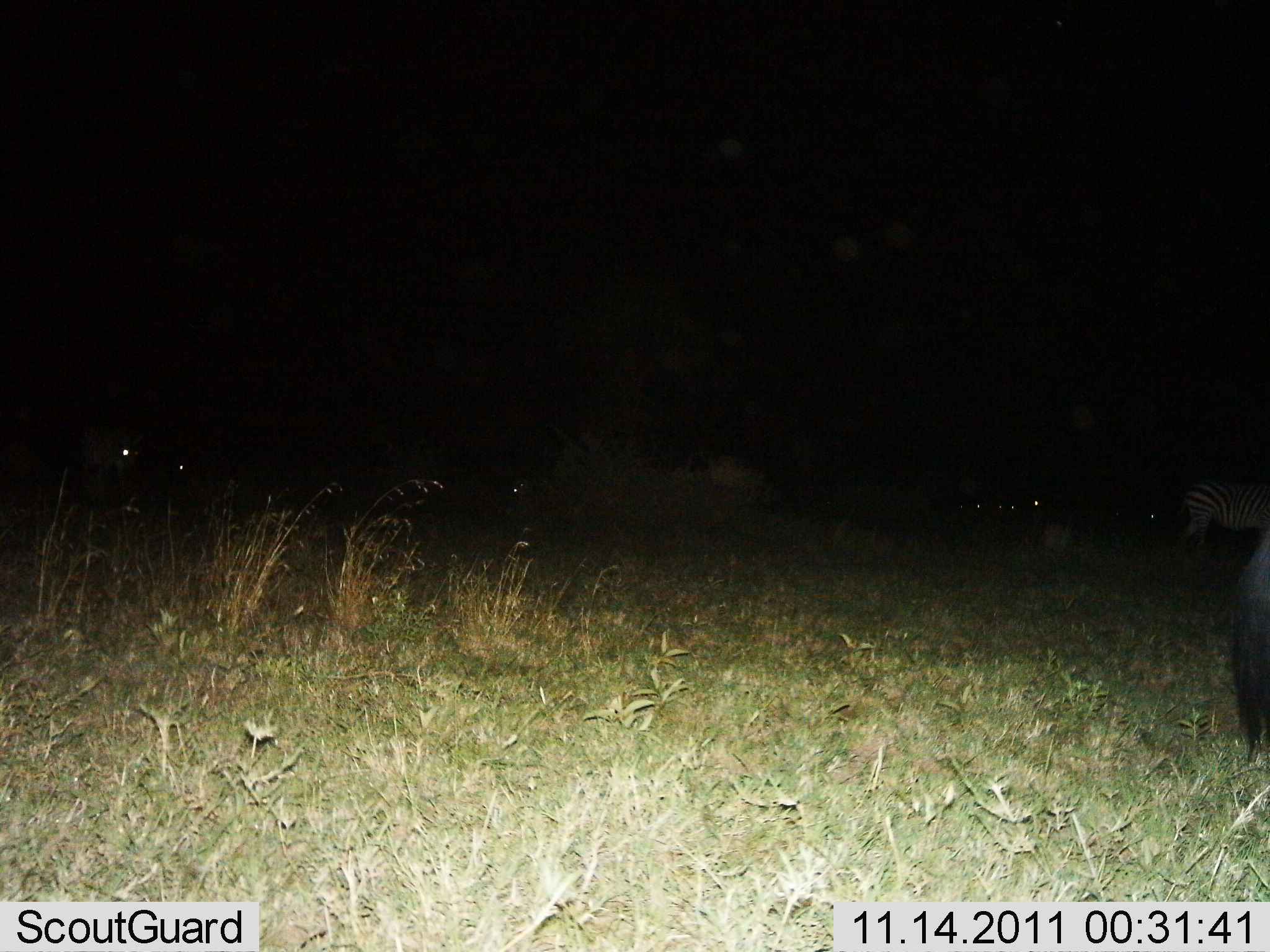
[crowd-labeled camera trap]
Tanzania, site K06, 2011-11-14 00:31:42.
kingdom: Animalia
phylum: Chordata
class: Mammalia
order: Perissodactyla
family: Equidae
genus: Equus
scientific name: Equus quagga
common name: plains zebra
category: zebra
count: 2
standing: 59%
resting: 6%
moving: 41%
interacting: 0%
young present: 0%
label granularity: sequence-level